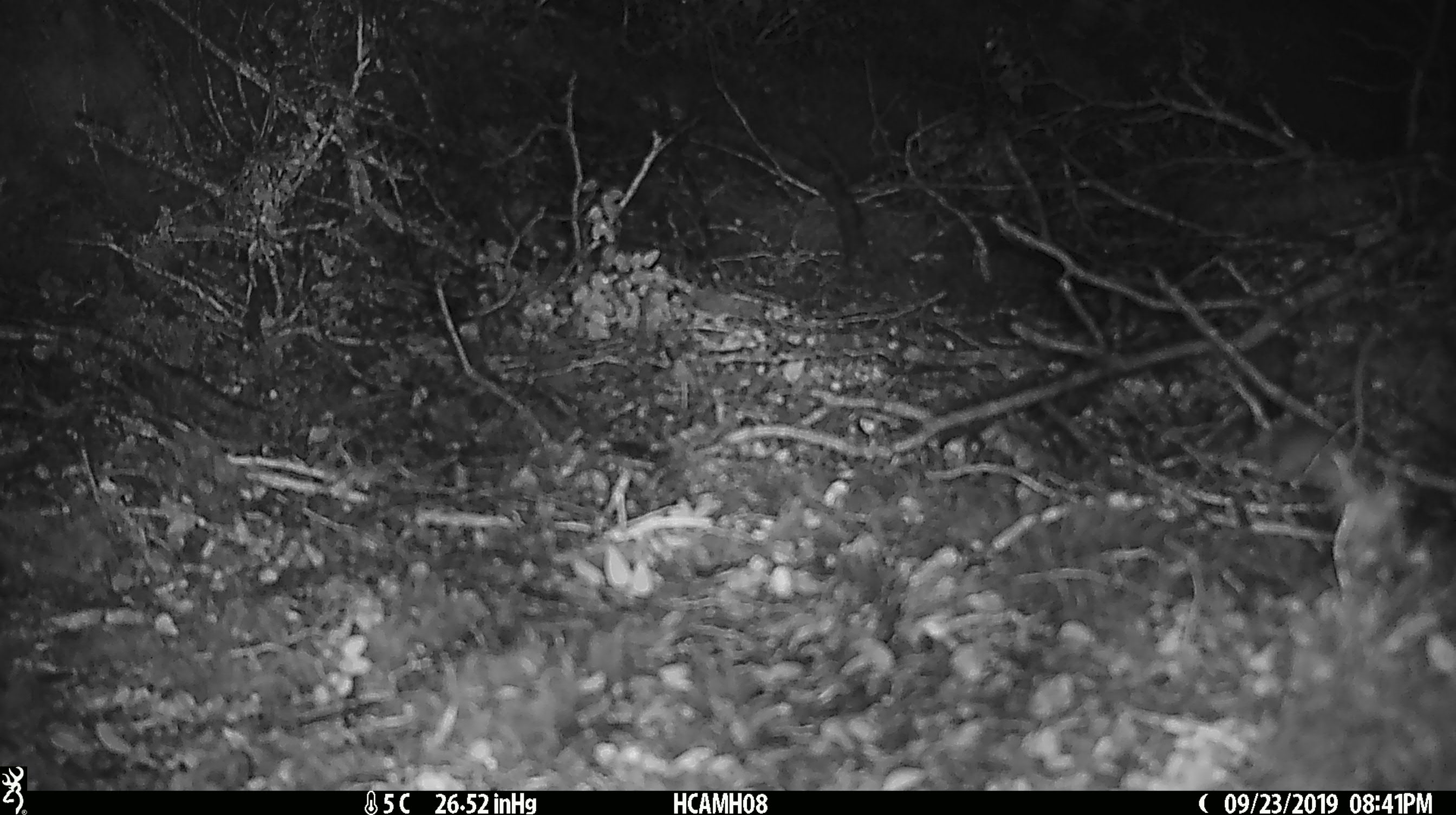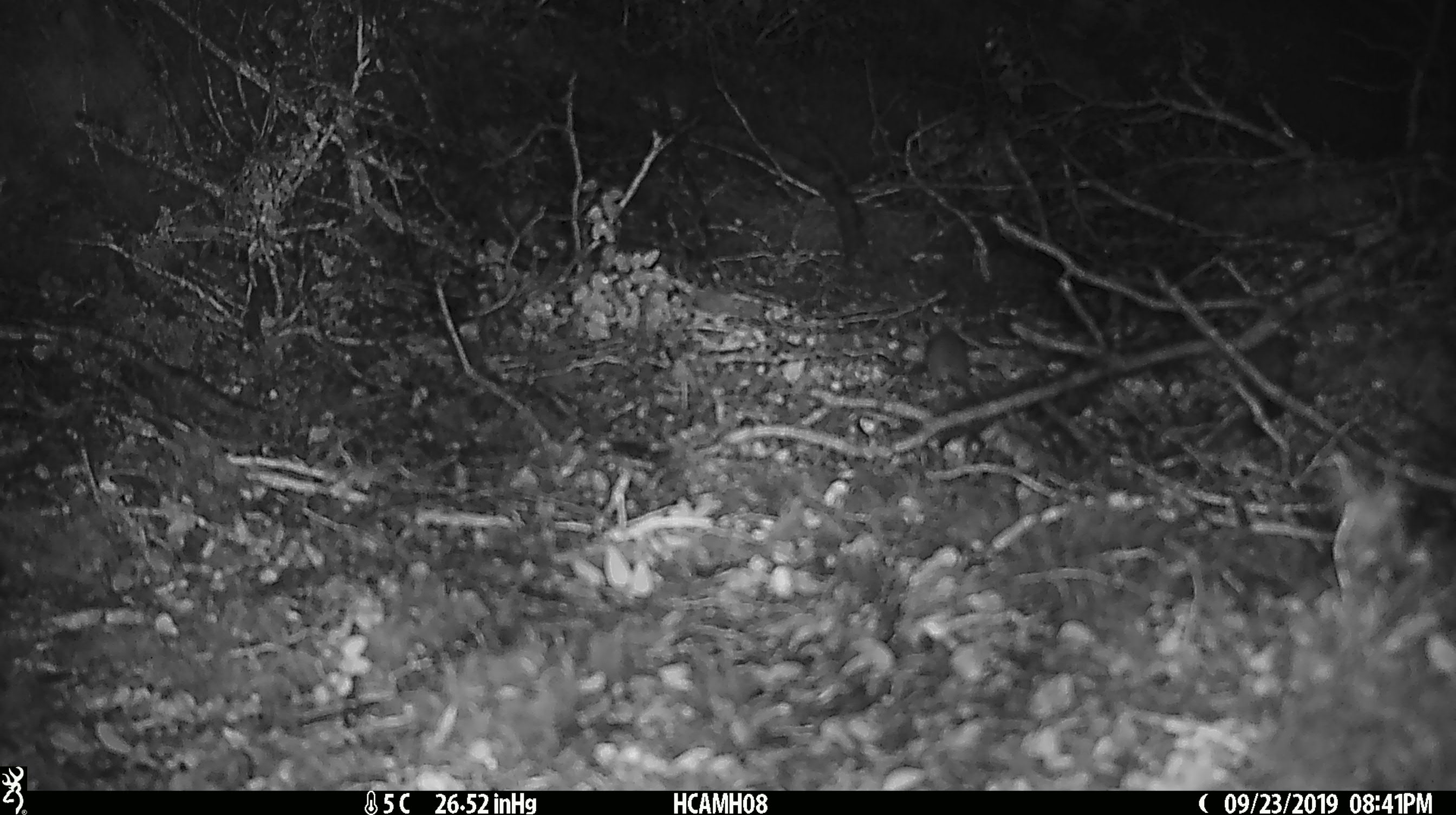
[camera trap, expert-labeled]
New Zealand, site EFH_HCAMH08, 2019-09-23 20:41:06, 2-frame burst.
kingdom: Animalia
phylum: Chordata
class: Mammalia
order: Rodentia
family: Muridae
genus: Mus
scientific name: Mus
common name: mouse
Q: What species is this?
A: Mouse (Mus).